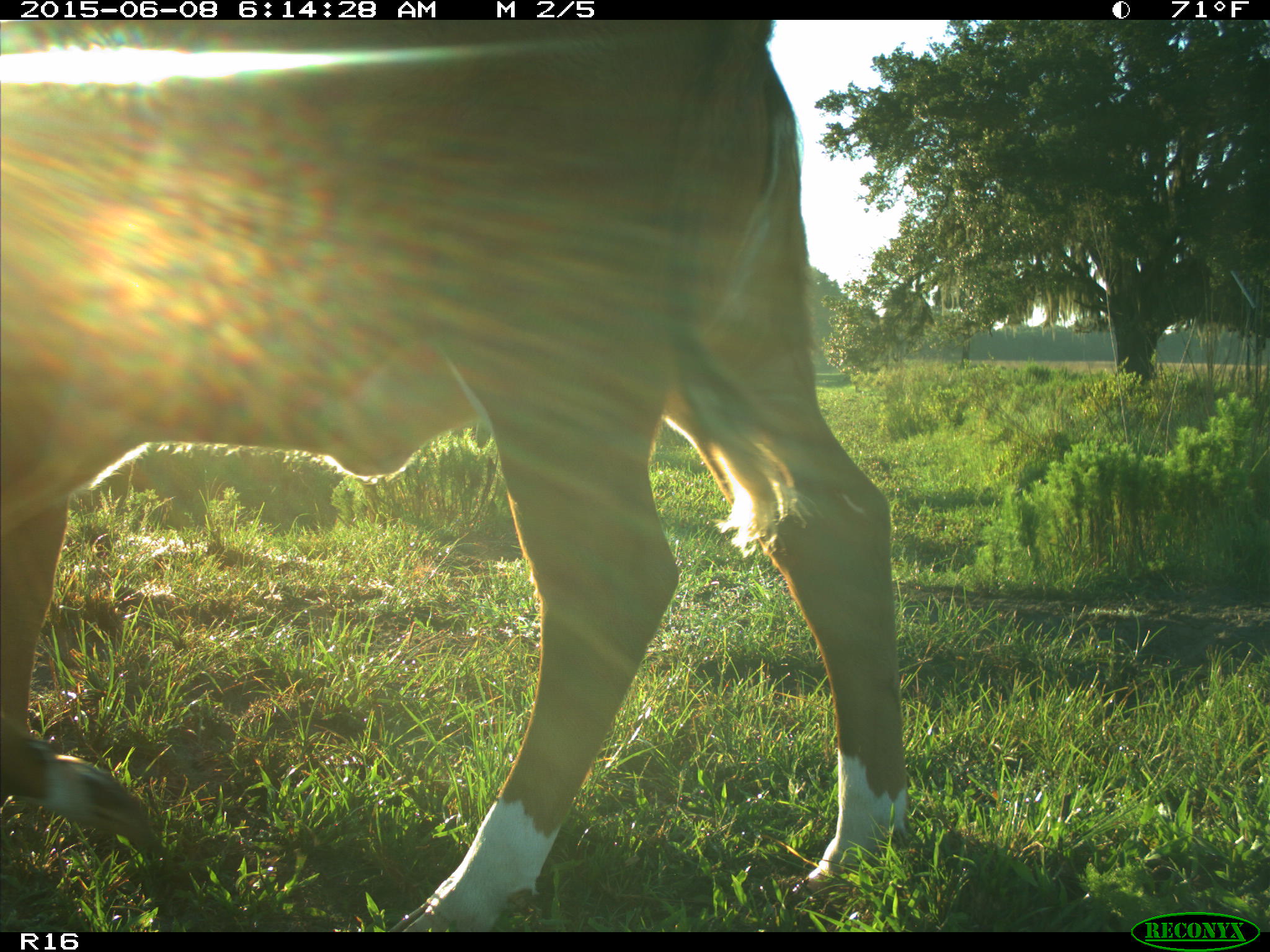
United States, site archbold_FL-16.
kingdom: Animalia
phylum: Chordata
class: Mammalia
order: Artiodactyla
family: Bovidae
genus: Bos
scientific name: Bos taurus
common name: domestic cow